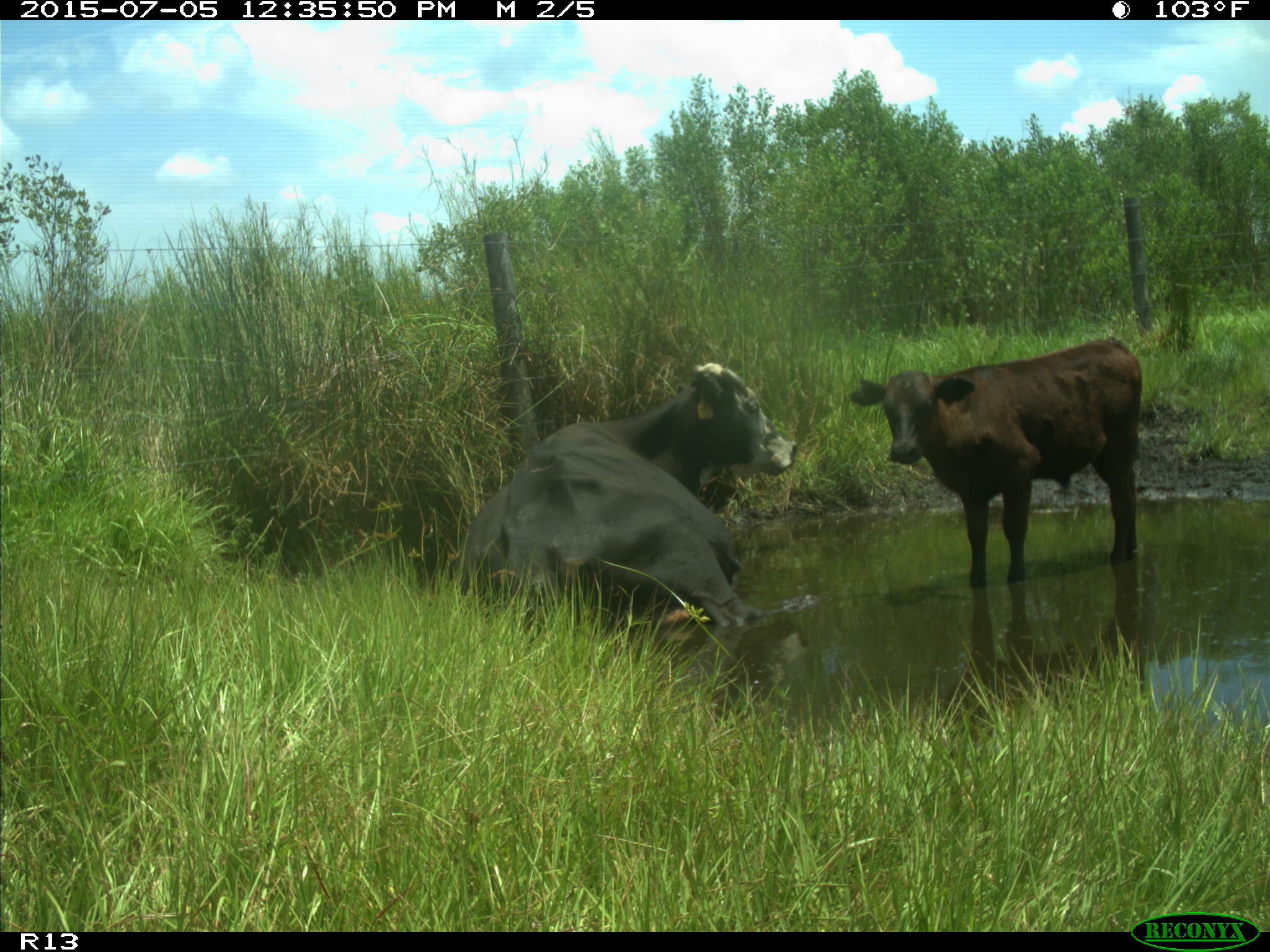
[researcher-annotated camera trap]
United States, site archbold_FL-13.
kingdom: Animalia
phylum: Chordata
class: Mammalia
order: Artiodactyla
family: Bovidae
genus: Bos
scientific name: Bos taurus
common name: domestic cow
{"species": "Bos taurus (domestic cow)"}